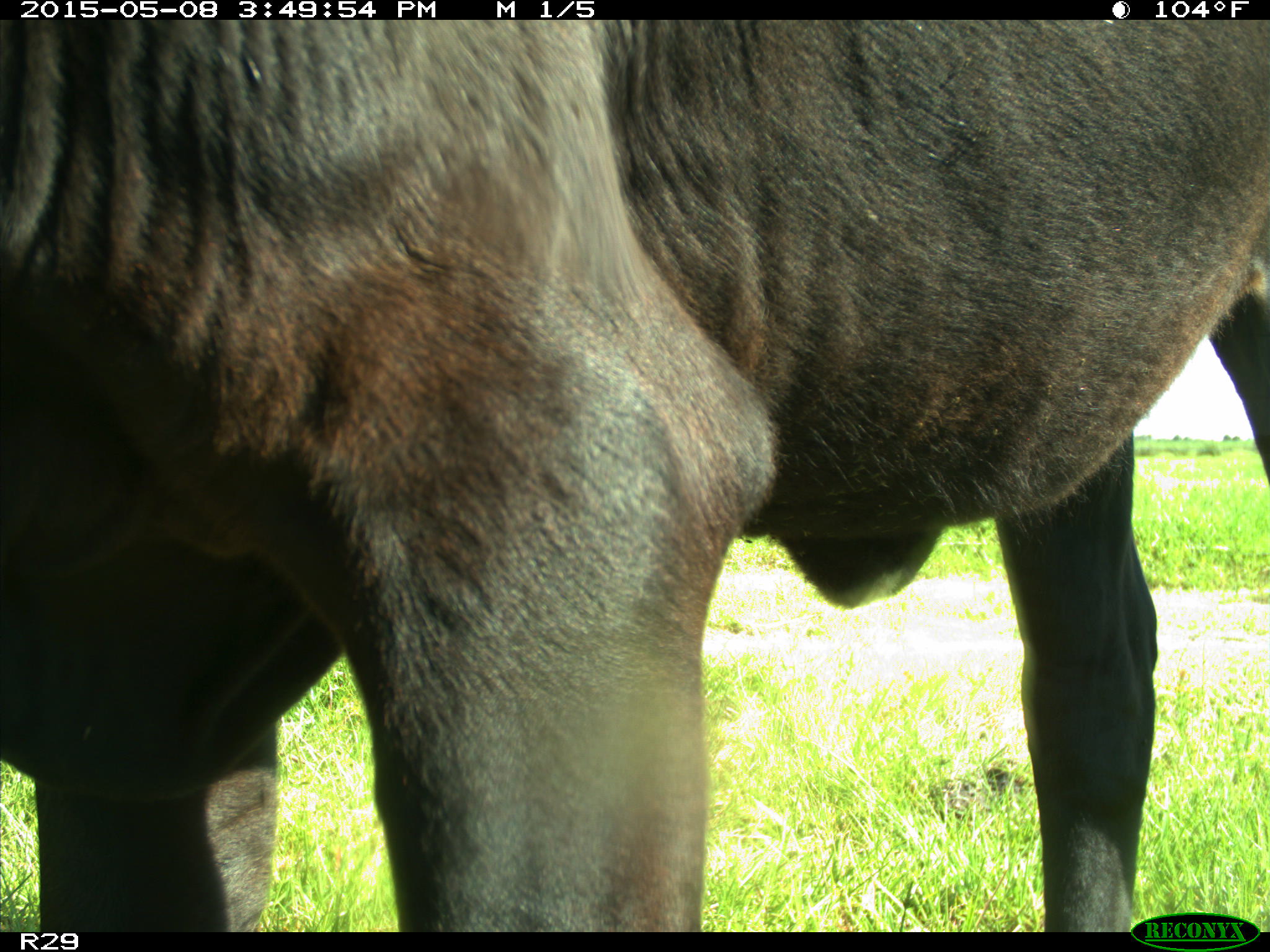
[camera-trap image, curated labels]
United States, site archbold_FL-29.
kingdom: Animalia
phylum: Chordata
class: Mammalia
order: Artiodactyla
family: Bovidae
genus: Bos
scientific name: Bos taurus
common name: domestic cow